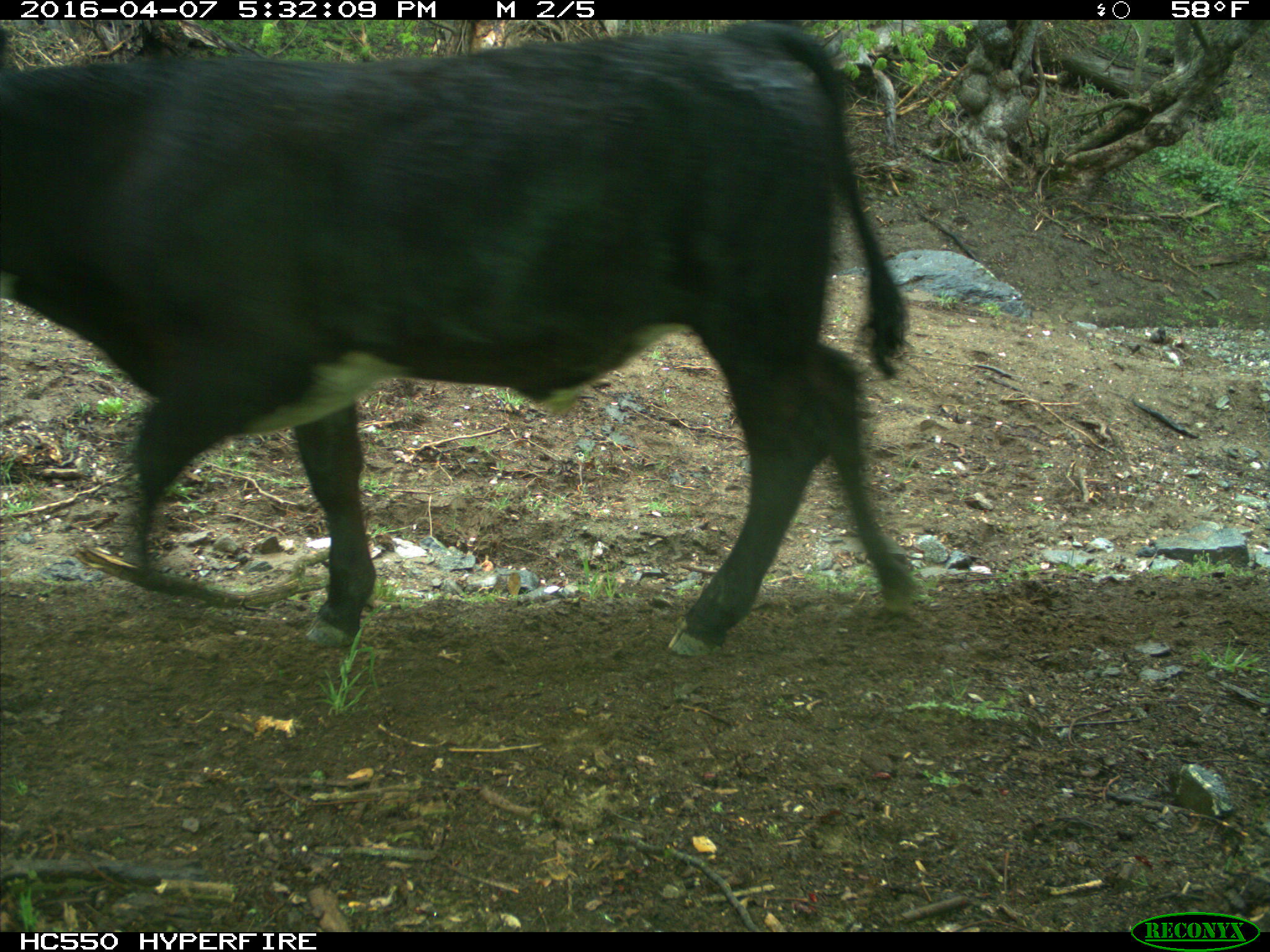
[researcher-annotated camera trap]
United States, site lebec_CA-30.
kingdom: Animalia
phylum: Chordata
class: Mammalia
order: Artiodactyla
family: Bovidae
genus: Bos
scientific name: Bos taurus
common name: domestic cow